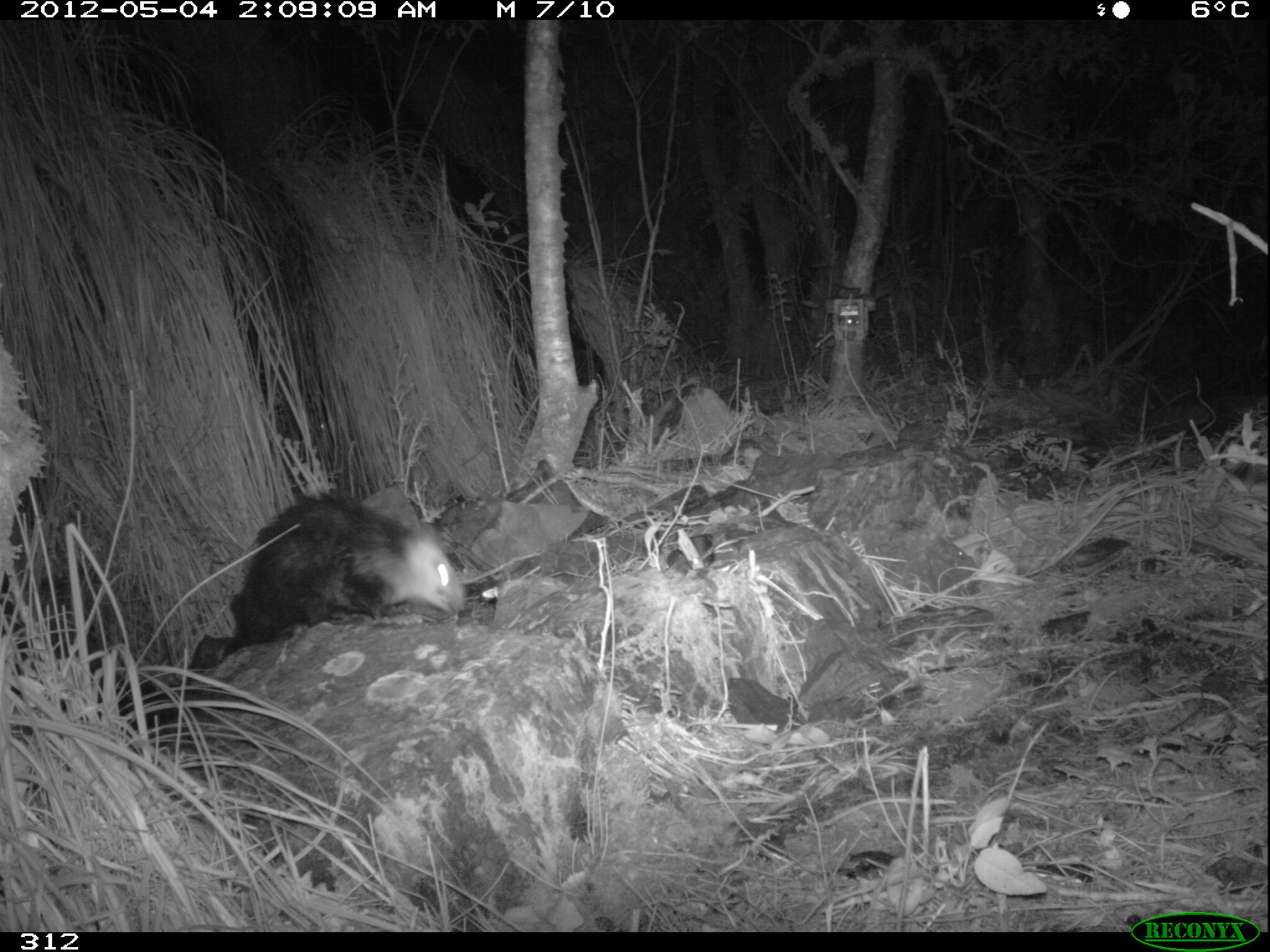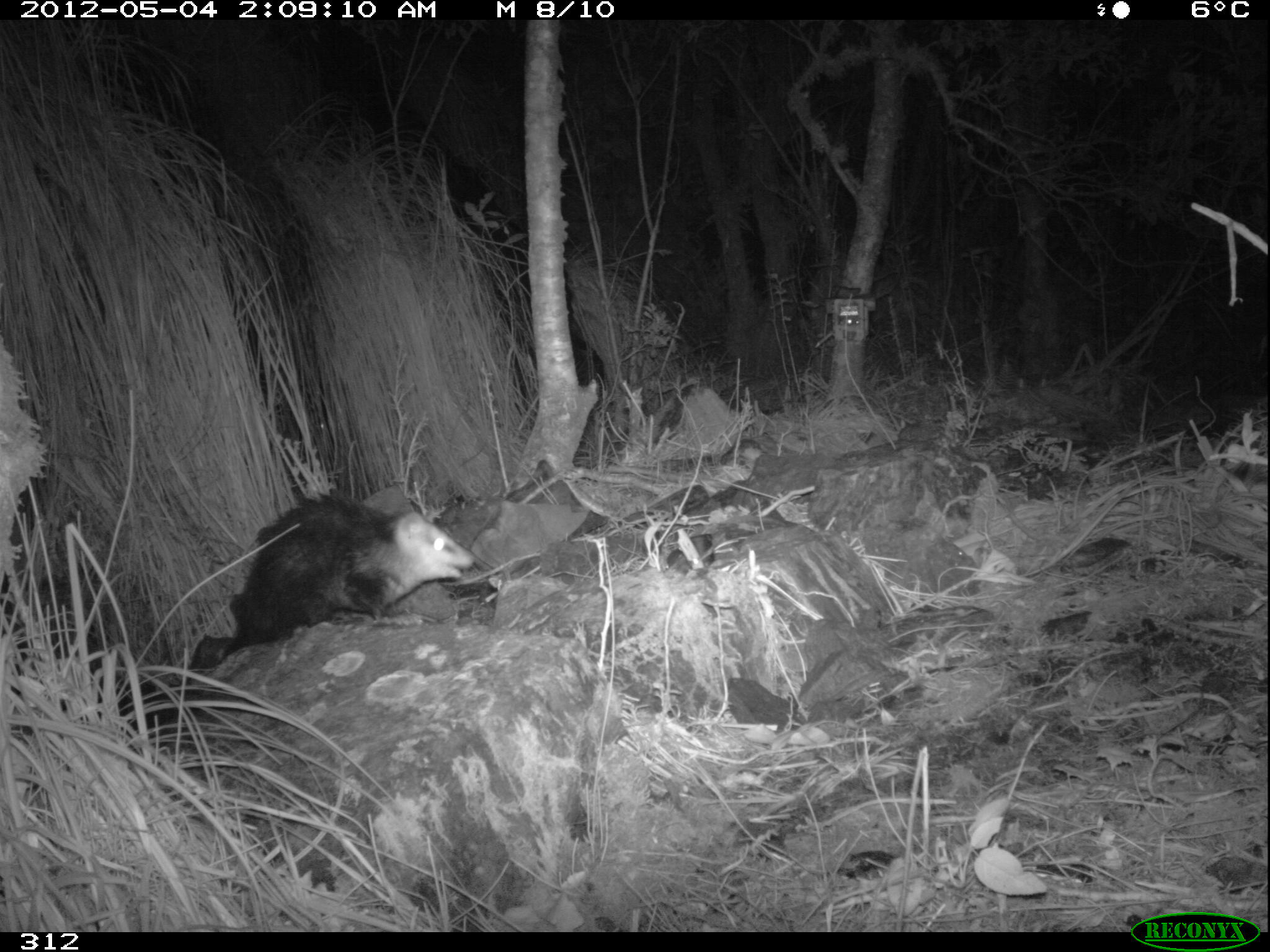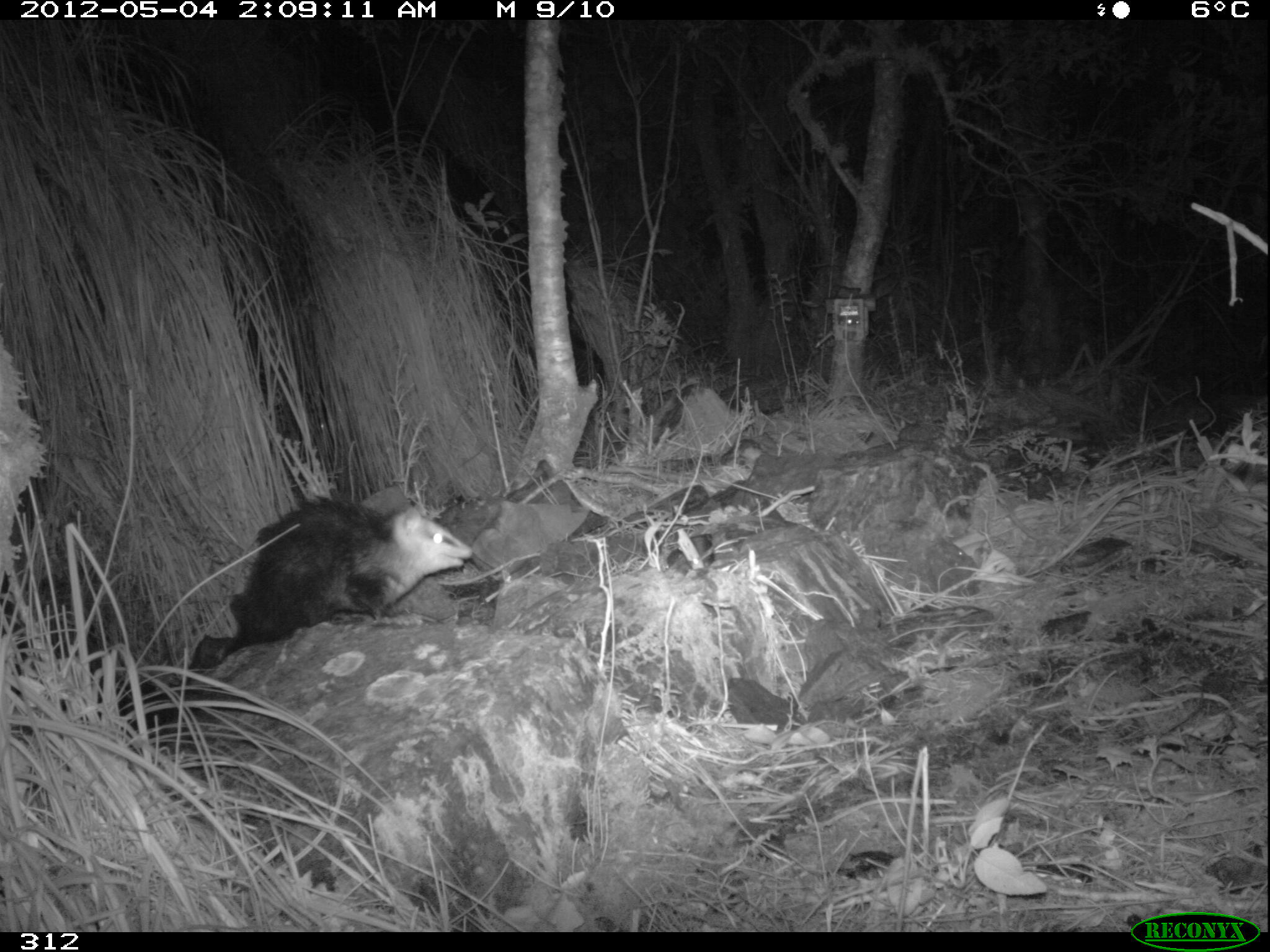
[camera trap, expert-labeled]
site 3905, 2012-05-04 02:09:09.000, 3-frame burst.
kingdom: Animalia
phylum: Chordata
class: Mammalia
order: Didelphimorphia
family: Didelphidae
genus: Didelphis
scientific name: Didelphis pernigra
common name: andean white-eared opossum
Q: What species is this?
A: Didelphis pernigra (andean white-eared opossum).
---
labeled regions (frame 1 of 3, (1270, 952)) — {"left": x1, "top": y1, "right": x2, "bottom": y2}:
didelphis pernigra: {"left": 227, "top": 490, "right": 470, "bottom": 650}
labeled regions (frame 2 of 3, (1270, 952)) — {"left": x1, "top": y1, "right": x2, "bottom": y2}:
didelphis pernigra: {"left": 220, "top": 488, "right": 475, "bottom": 660}